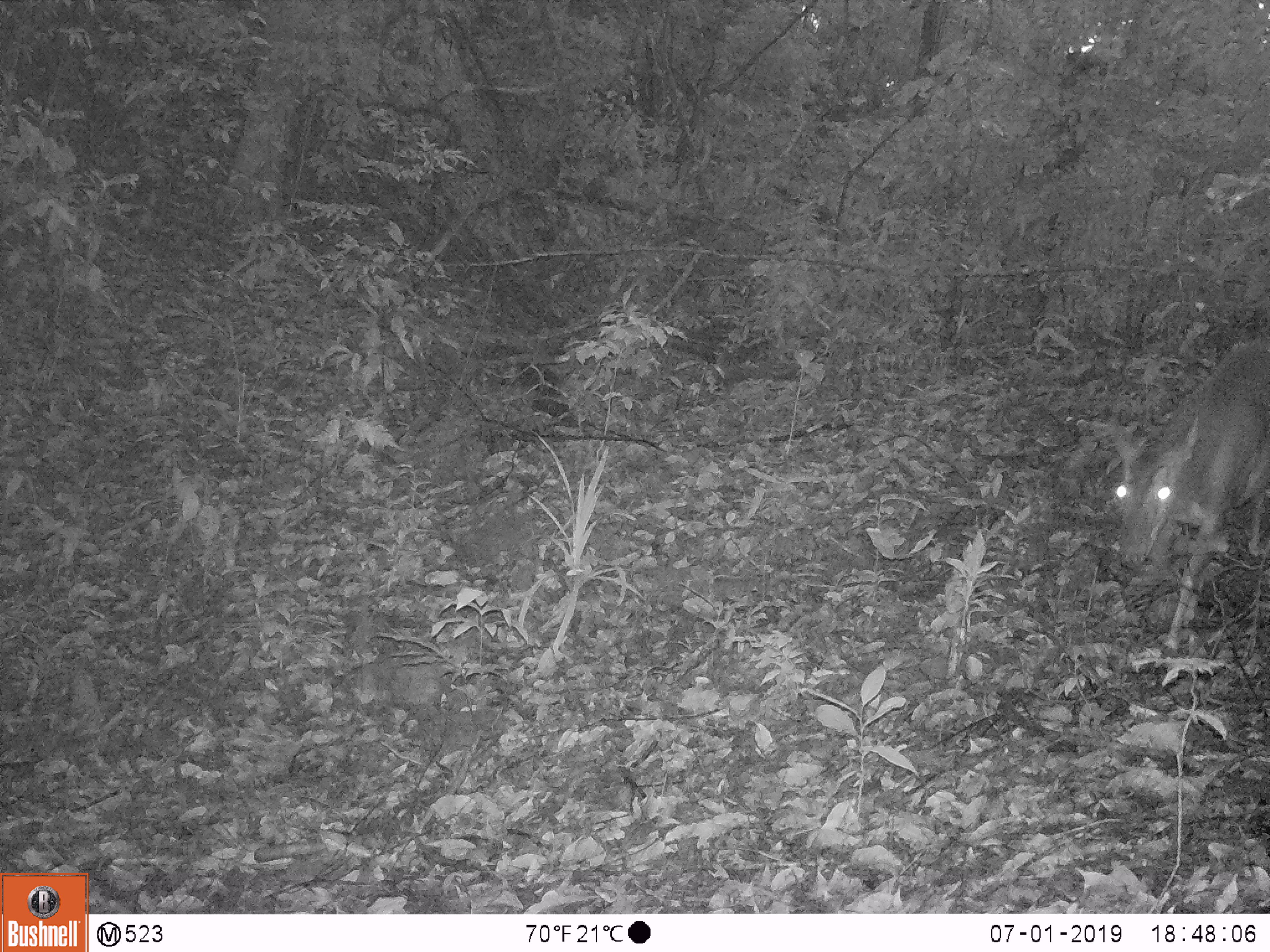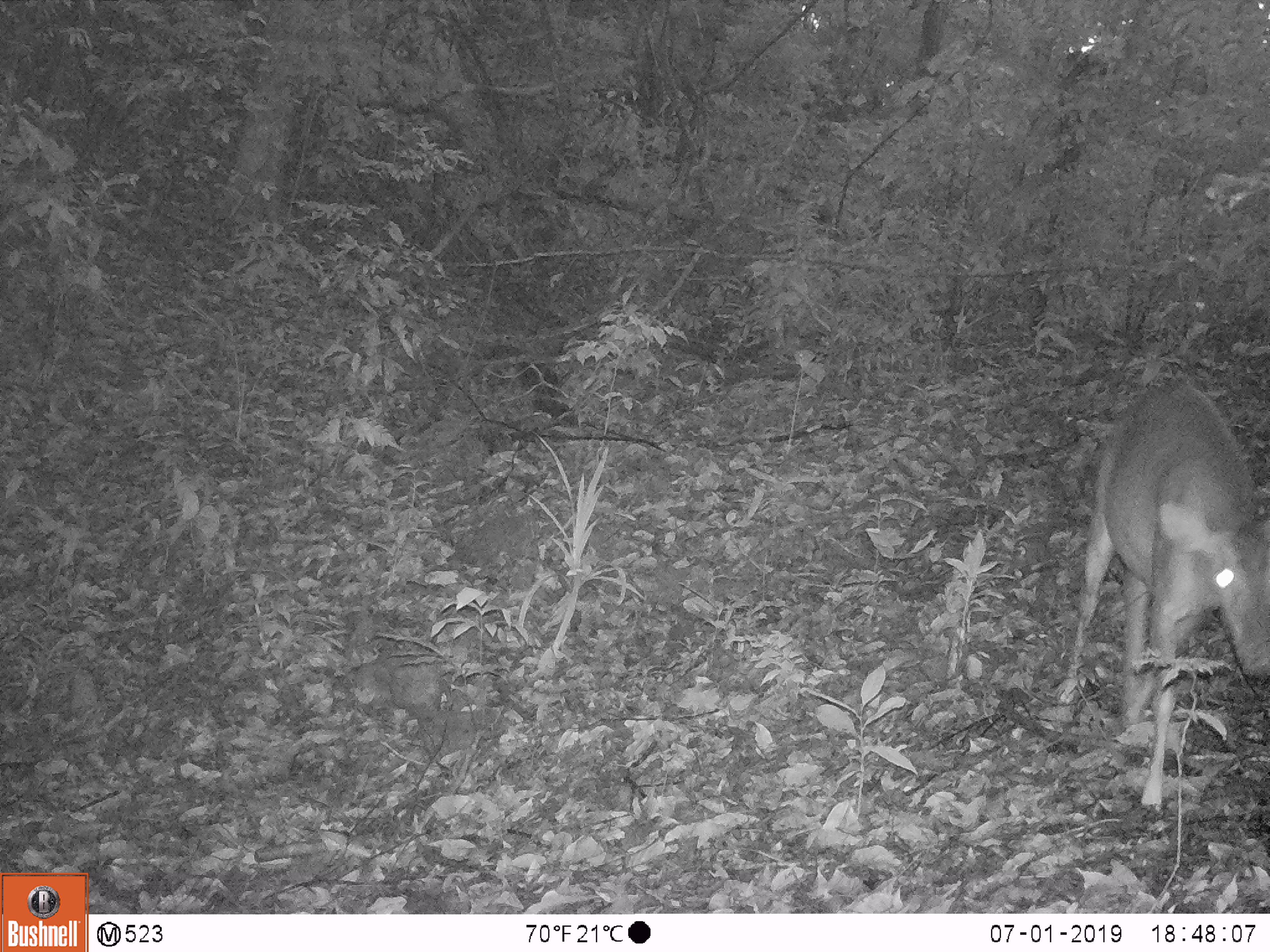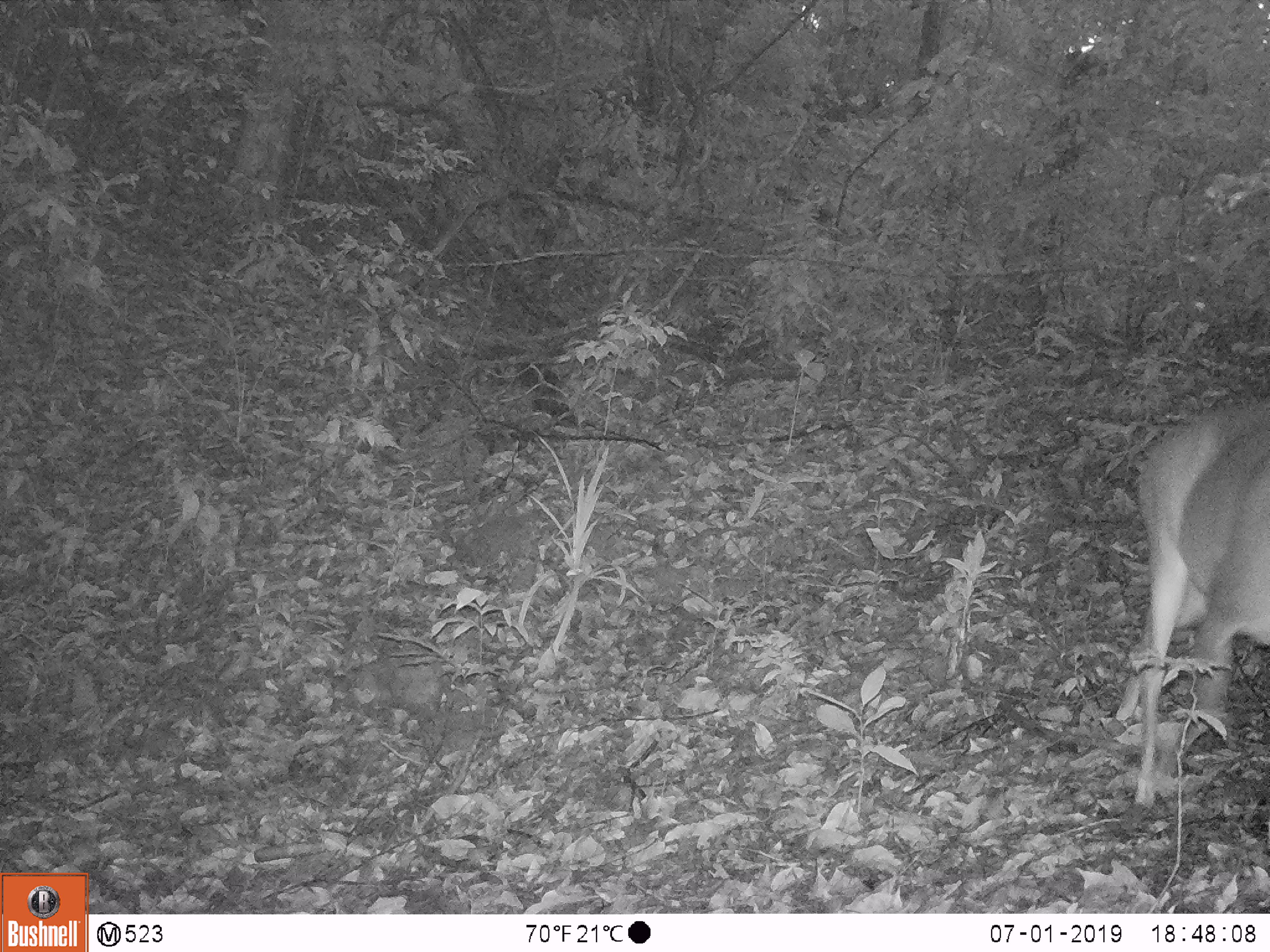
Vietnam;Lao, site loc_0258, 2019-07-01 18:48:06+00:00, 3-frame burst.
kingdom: Animalia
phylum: Chordata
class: Mammalia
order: Artiodactyla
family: Cervidae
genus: Muntiacus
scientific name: Muntiacus vuquangensis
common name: large-antlered muntjac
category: large antlered muntjac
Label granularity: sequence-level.